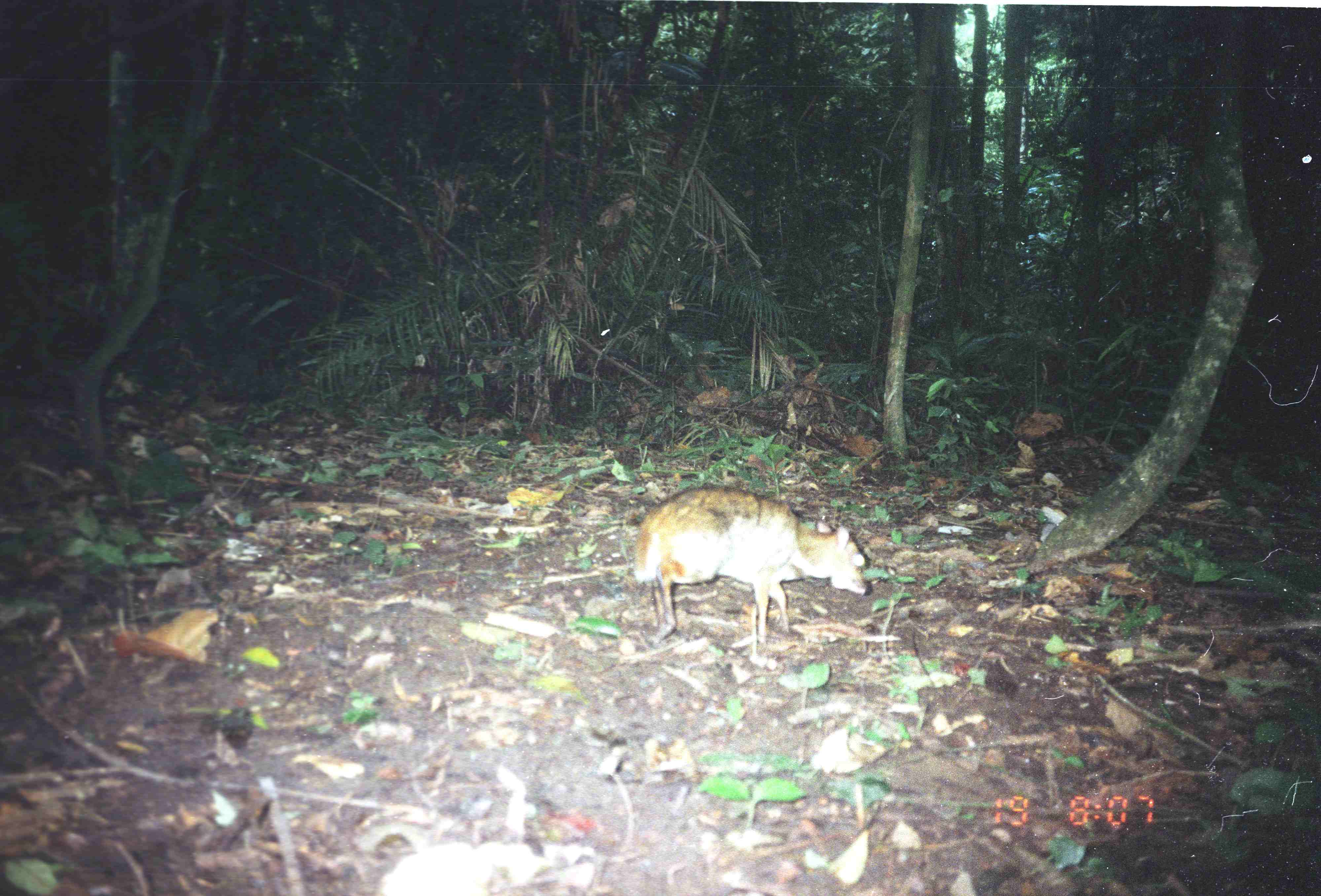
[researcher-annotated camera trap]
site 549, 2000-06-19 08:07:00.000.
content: unidentified animal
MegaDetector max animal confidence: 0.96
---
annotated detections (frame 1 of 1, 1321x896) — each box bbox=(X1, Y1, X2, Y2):
unknown: bbox=(631, 484, 866, 642)